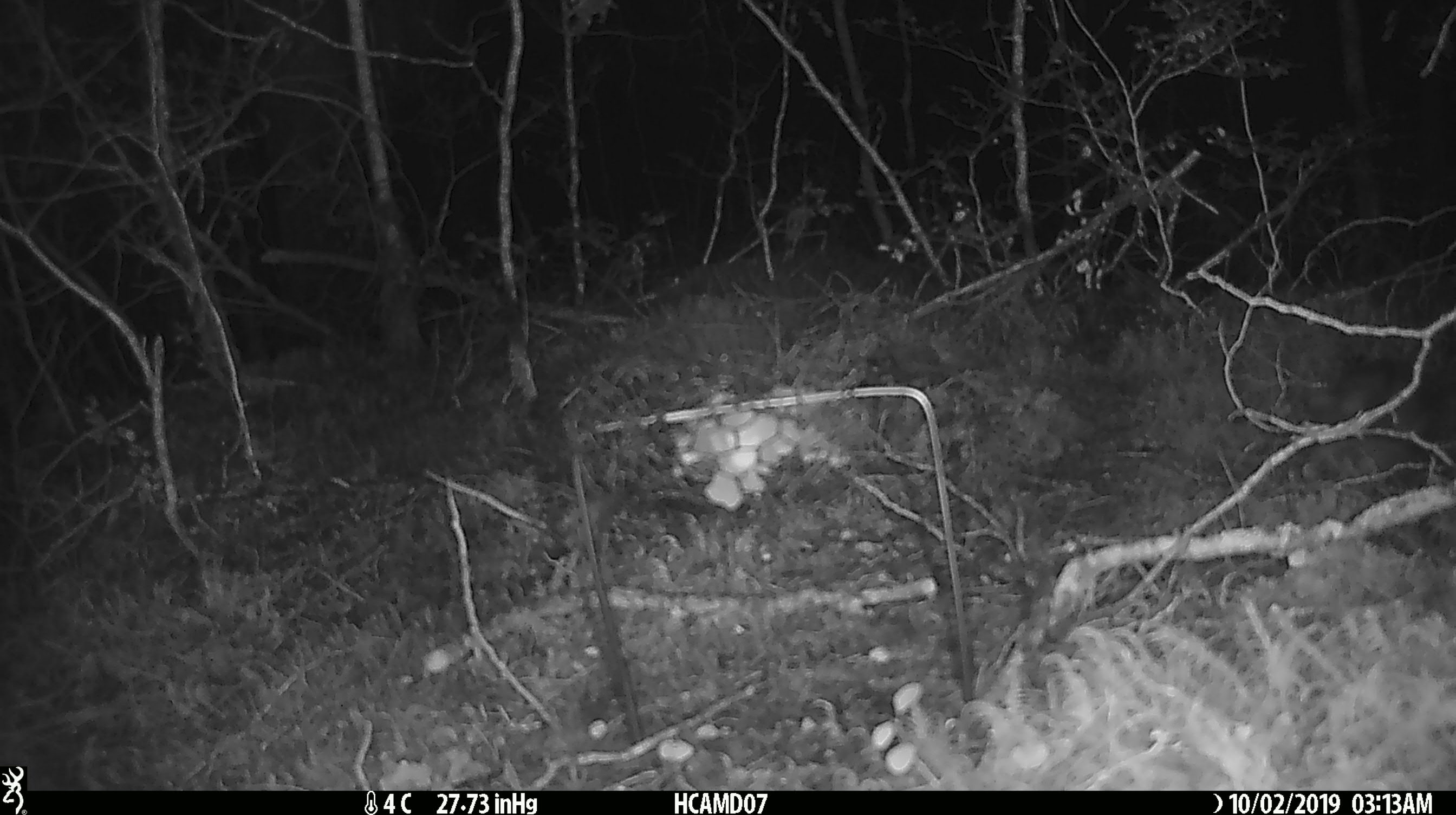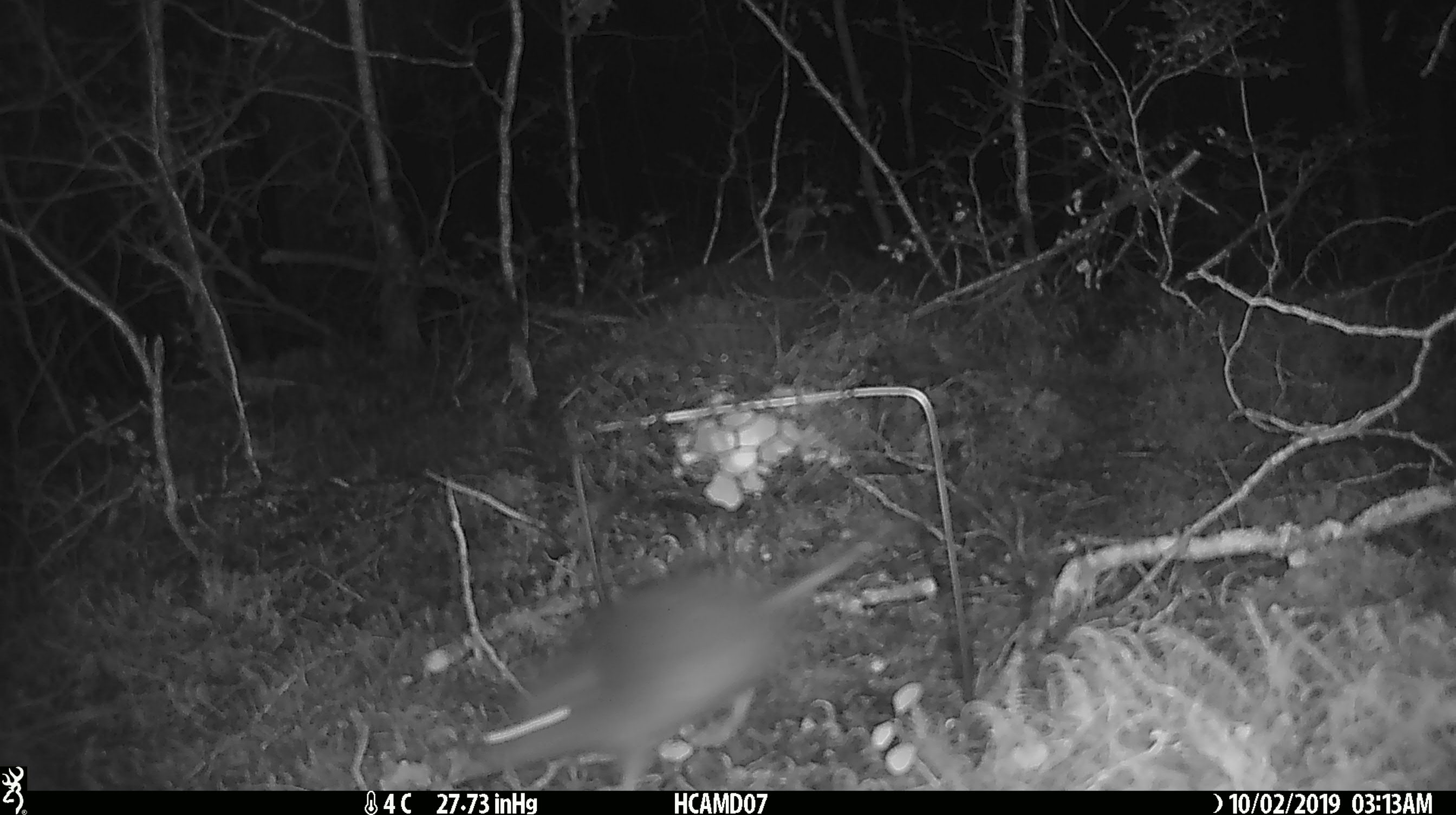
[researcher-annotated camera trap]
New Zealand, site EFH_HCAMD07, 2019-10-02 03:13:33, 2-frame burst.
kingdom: Animalia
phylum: Chordata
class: Mammalia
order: Rodentia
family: Muridae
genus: Rattus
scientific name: Rattus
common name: rat